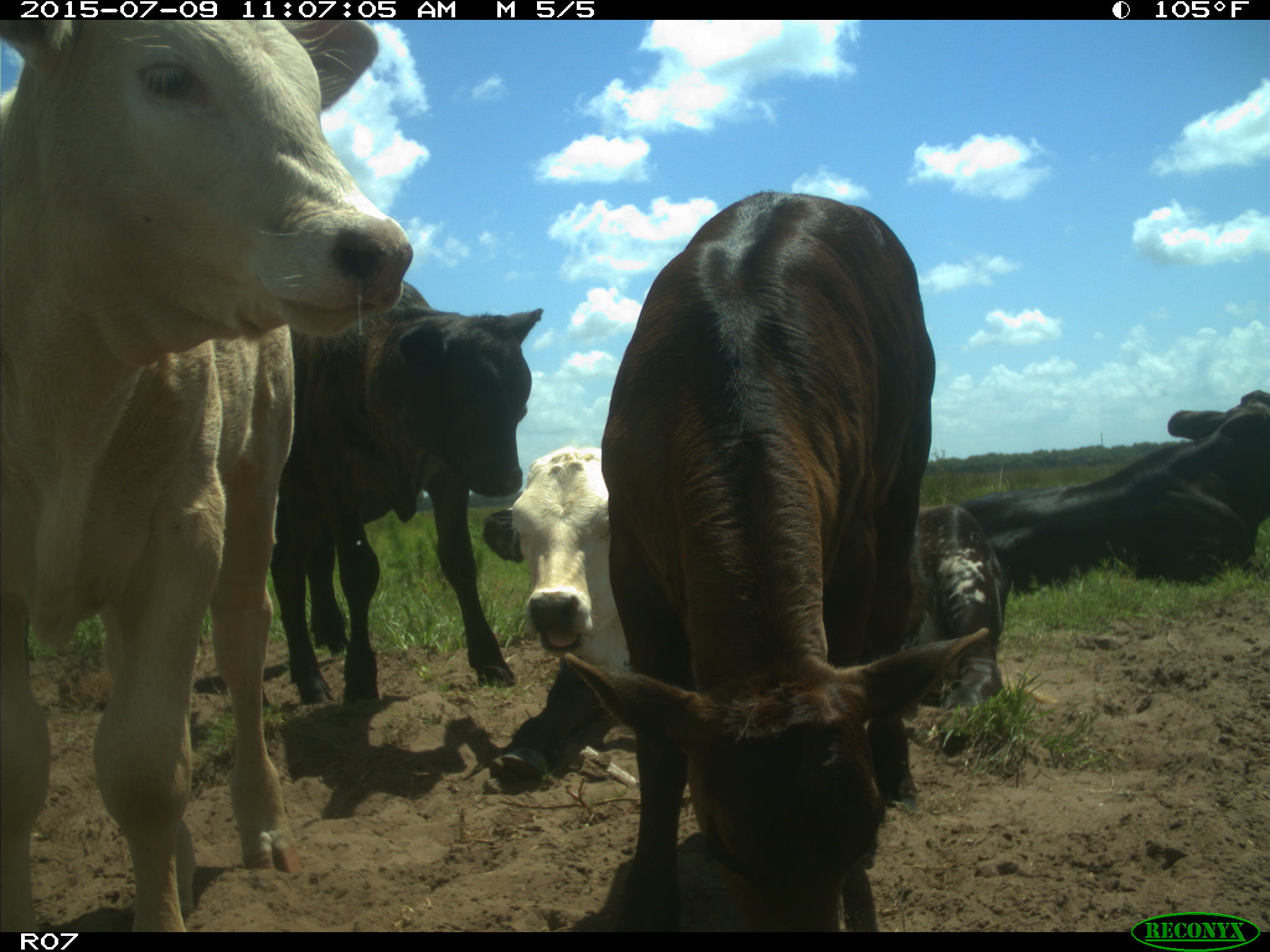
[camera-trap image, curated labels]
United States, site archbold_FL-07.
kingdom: Animalia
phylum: Chordata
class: Mammalia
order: Artiodactyla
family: Bovidae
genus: Bos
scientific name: Bos taurus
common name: domestic cow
Bos taurus (domestic cow).